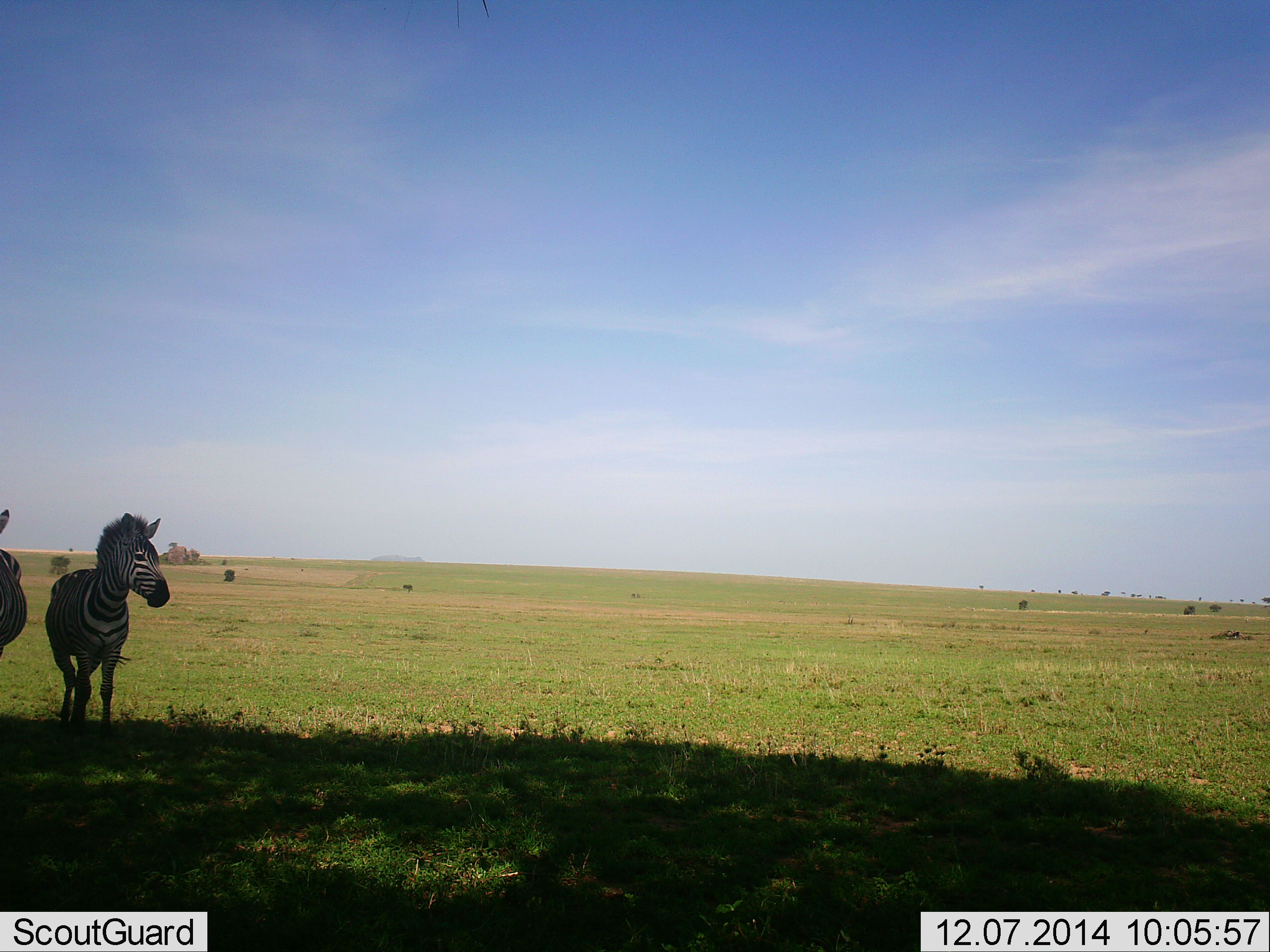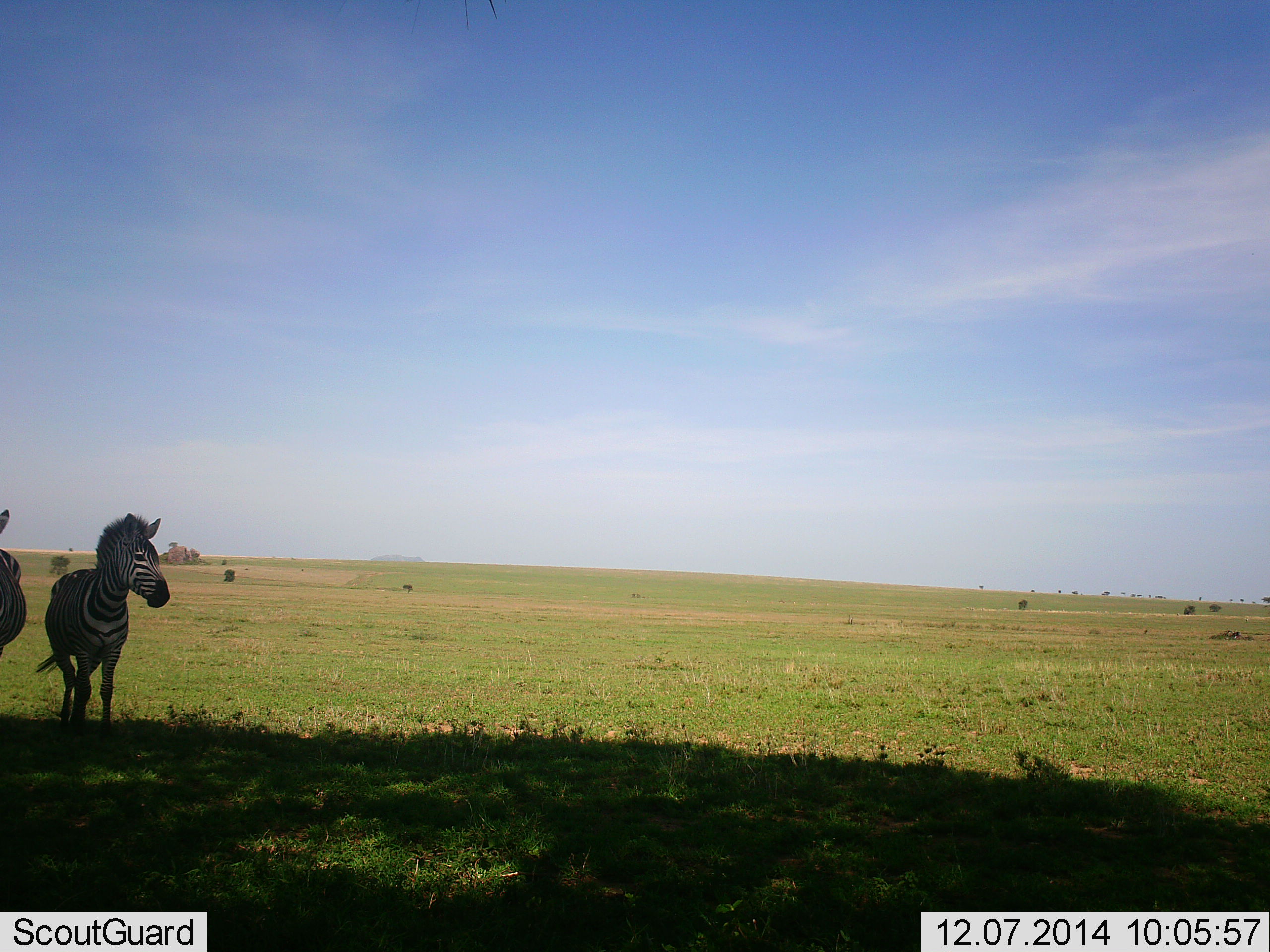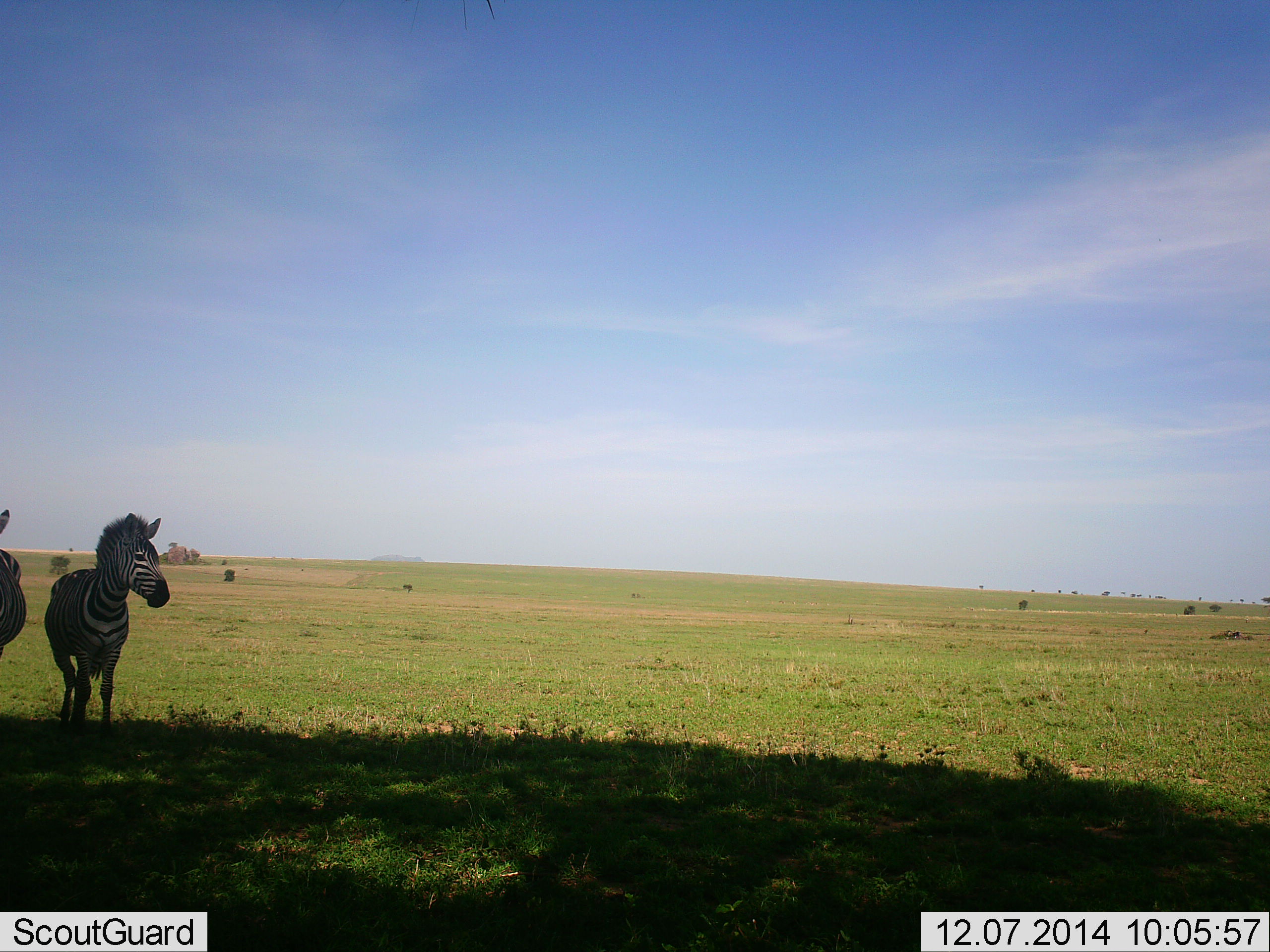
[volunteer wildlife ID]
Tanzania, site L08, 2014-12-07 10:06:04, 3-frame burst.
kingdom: Animalia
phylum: Chordata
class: Mammalia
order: Perissodactyla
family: Equidae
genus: Equus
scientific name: Equus quagga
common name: plains zebra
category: zebra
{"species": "zebra (plains zebra) (Equus quagga)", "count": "2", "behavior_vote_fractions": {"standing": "90%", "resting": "0%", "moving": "10%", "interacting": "0%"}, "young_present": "0%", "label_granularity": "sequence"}